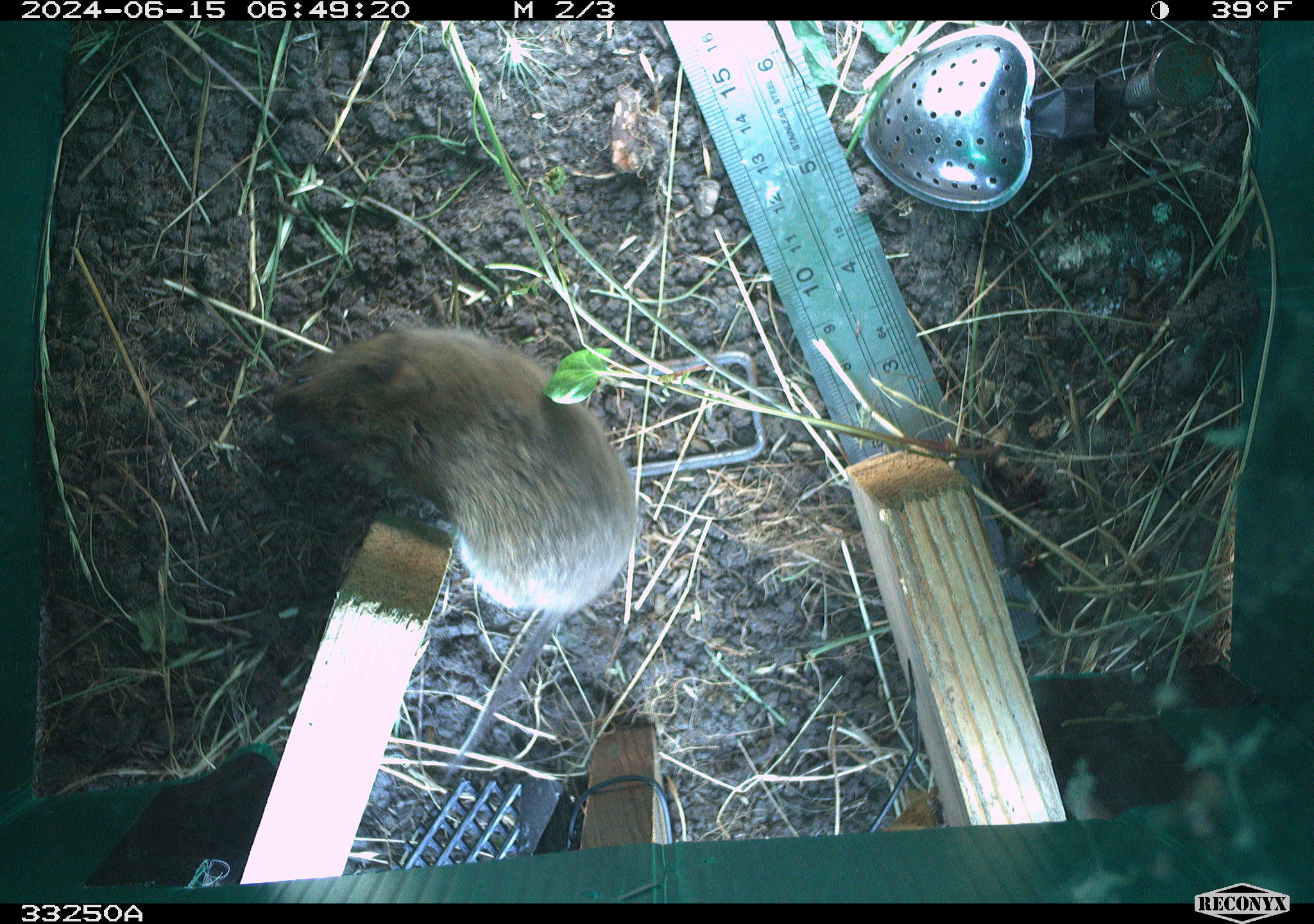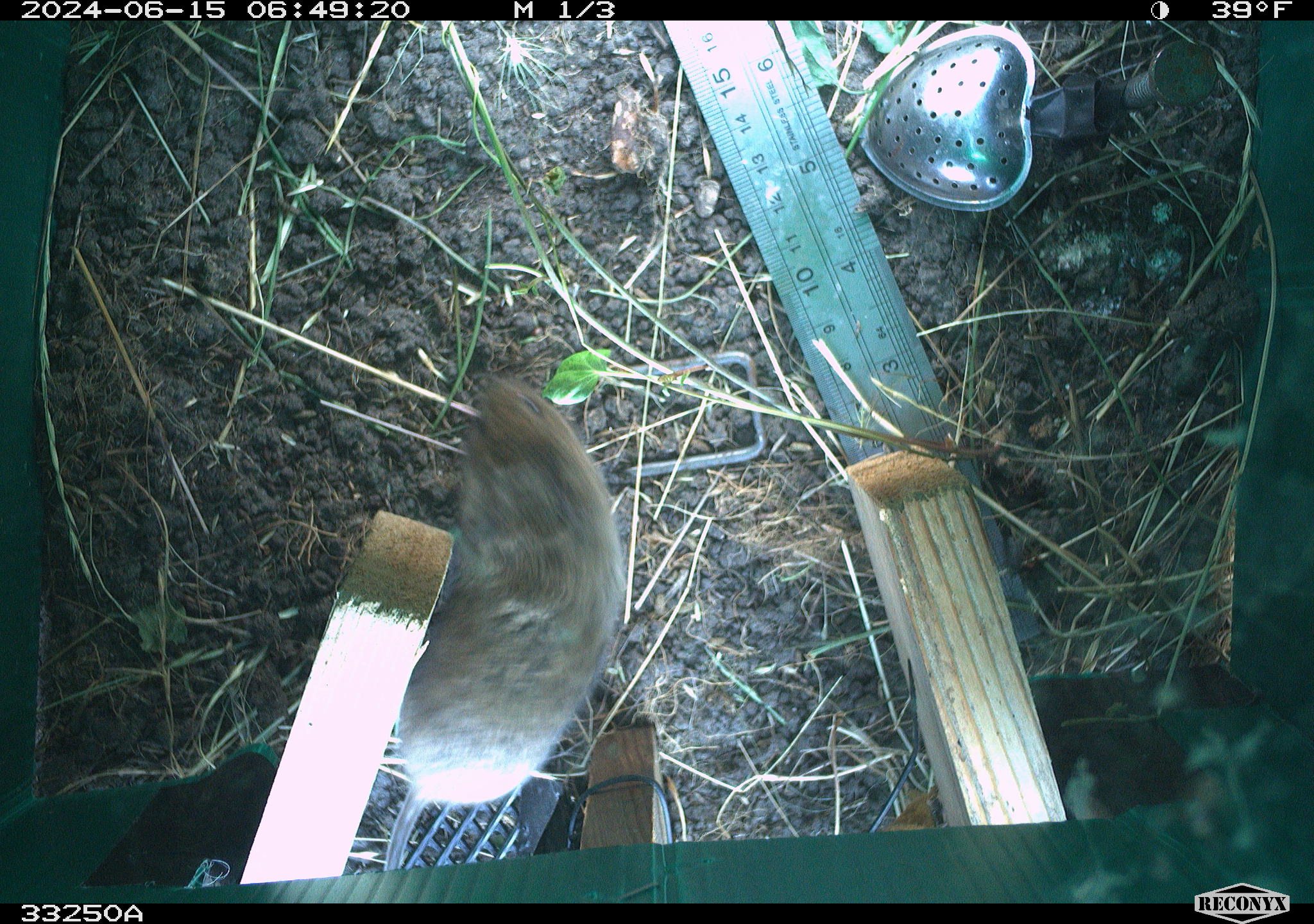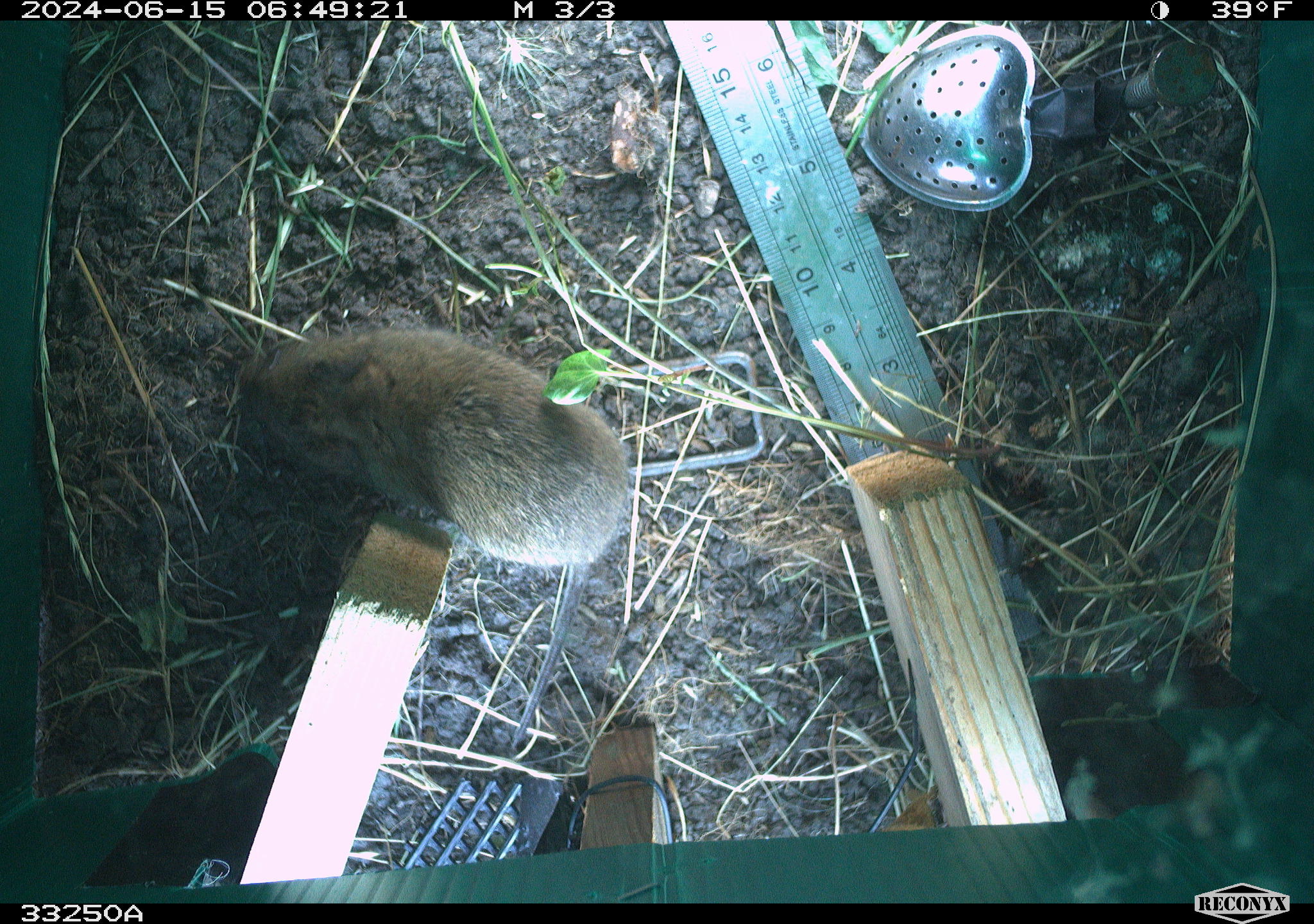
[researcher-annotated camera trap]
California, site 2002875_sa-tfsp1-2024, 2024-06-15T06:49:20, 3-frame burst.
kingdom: Animalia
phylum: Chordata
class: Mammalia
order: Rodentia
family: Cricetidae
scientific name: Arvicolinae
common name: voles, lemmings, and muskrats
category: arvicolinae subfamily